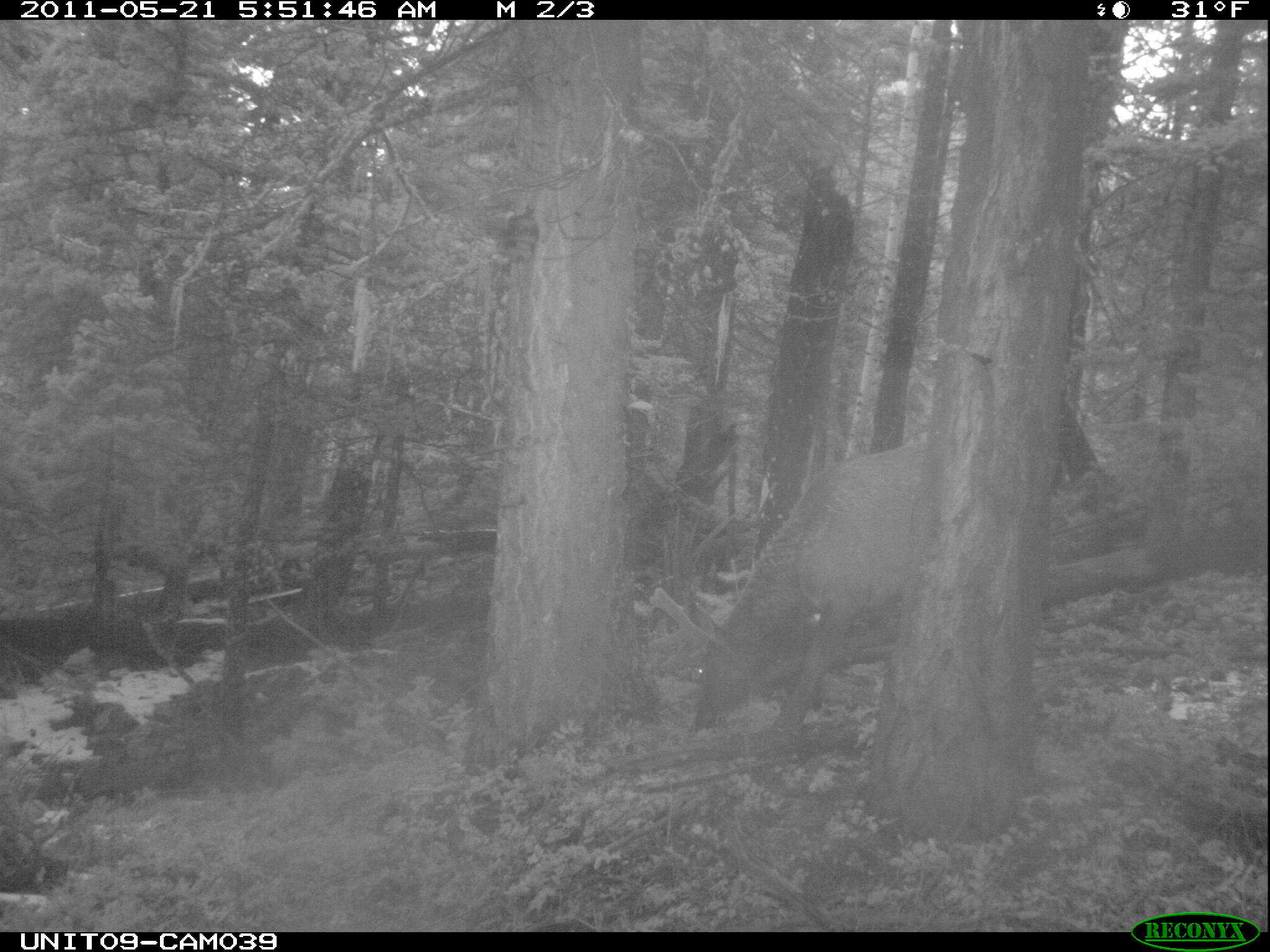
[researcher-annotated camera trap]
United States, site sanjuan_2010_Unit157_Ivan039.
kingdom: Animalia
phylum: Chordata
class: Mammalia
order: Artiodactyla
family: Cervidae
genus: Cervus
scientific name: Cervus elaphus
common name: red deer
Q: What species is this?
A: Cervus elaphus (red deer).